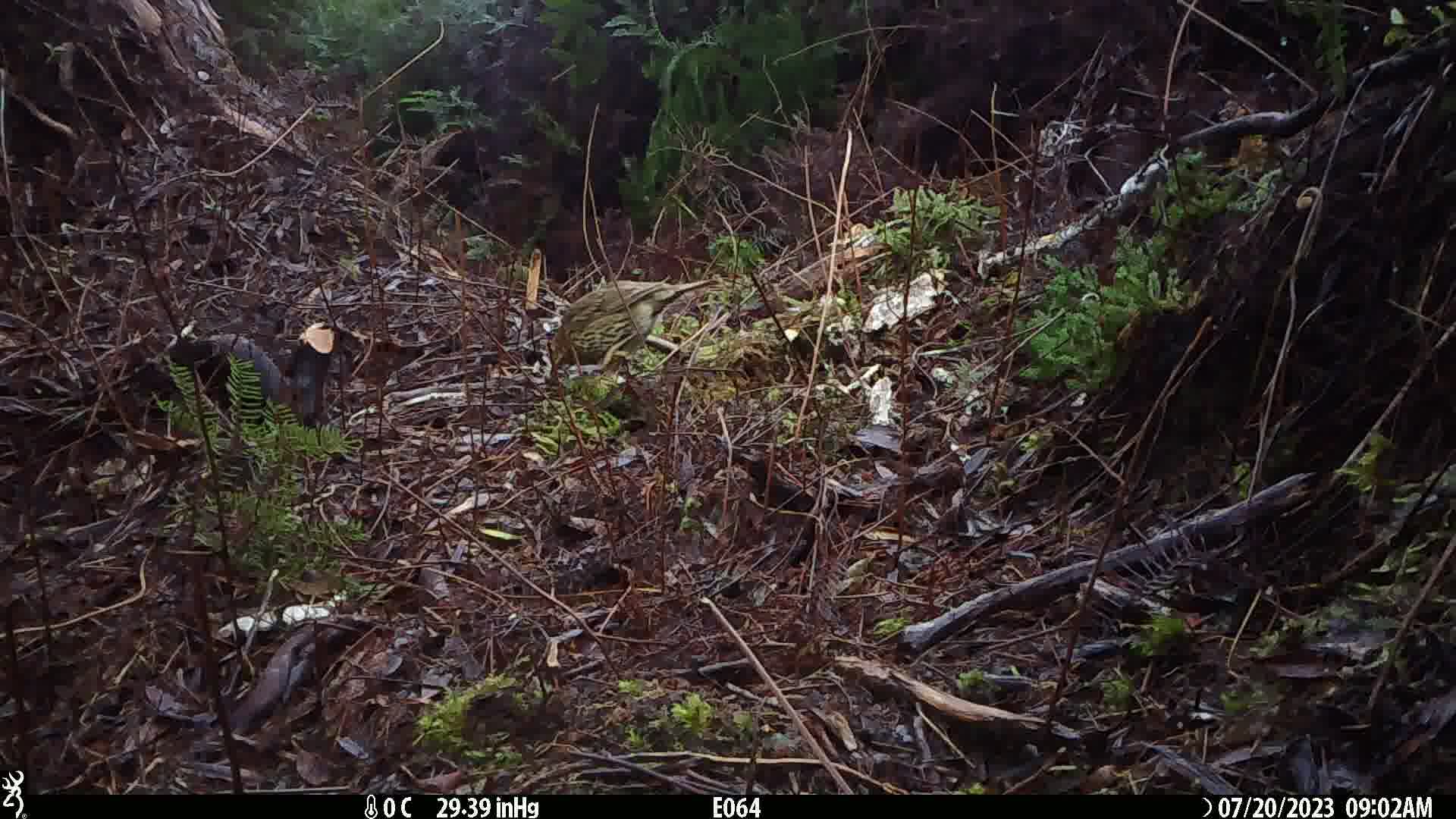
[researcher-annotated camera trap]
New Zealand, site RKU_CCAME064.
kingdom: Animalia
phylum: Chordata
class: Aves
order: Passeriformes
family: Turdidae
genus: Turdus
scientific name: Turdus philomelos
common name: song thrush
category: thrush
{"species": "thrush (song thrush) (Turdus philomelos)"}